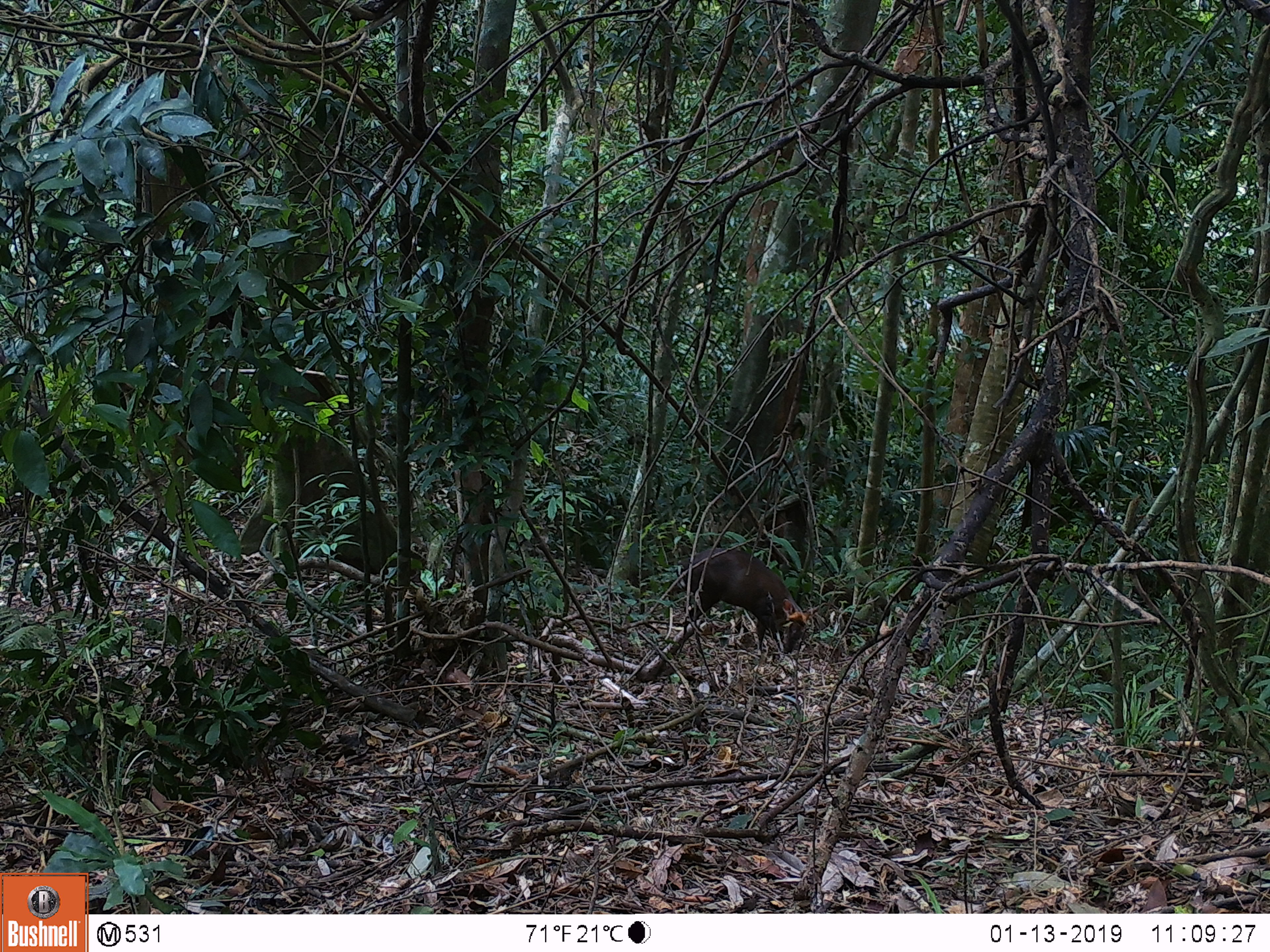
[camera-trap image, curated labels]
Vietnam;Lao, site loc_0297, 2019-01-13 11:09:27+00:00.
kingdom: Animalia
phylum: Chordata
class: Mammalia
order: Artiodactyla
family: Cervidae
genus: Muntiacus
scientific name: Muntiacus rooseveltorum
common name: roosevelt's muntjac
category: roosevelts muntjac group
Roosevelts muntjac group (roosevelt's muntjac) (Muntiacus rooseveltorum). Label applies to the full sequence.